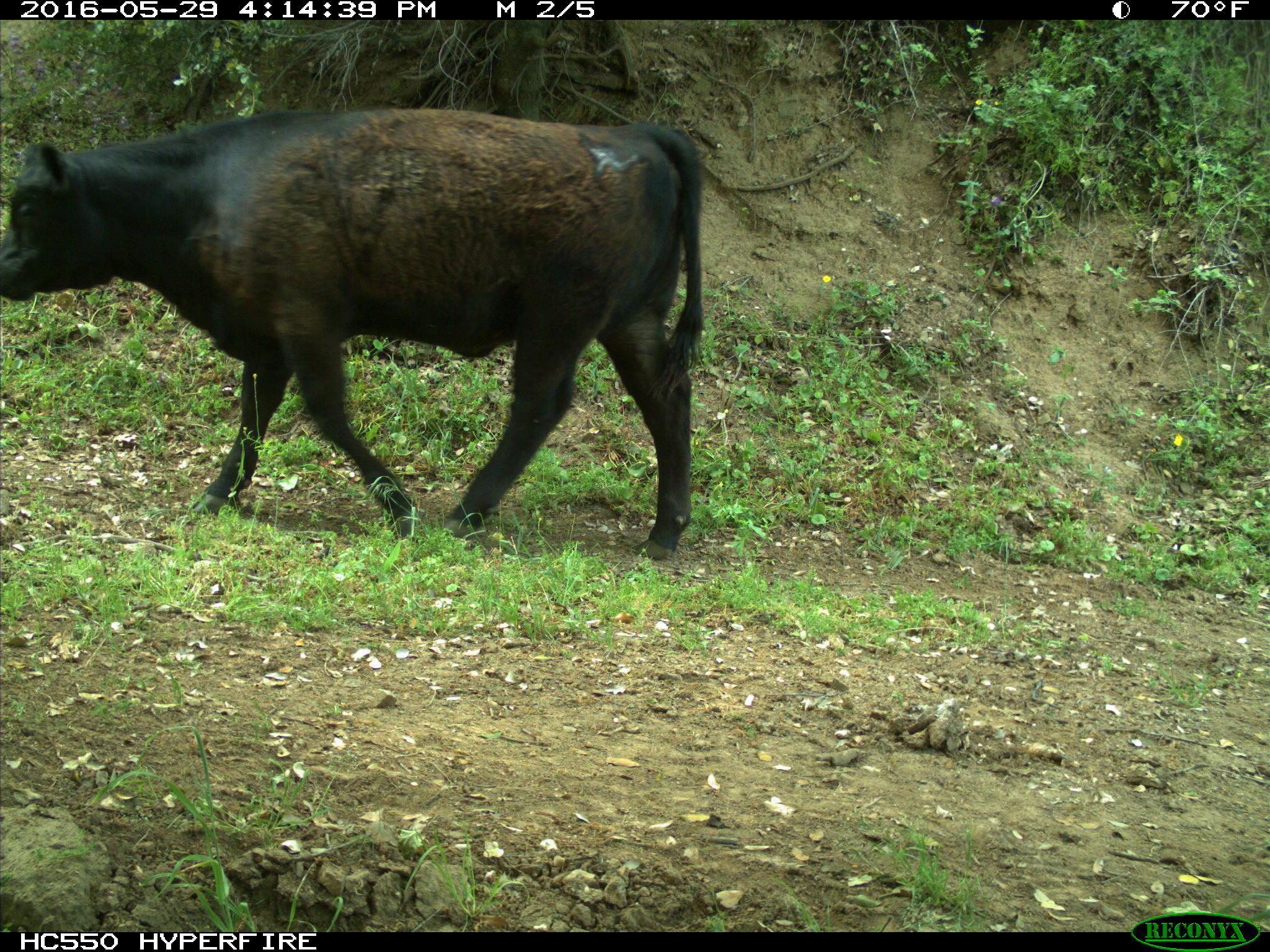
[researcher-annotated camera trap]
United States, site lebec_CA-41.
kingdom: Animalia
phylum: Chordata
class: Mammalia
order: Artiodactyla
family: Bovidae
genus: Bos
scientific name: Bos taurus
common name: domestic cow